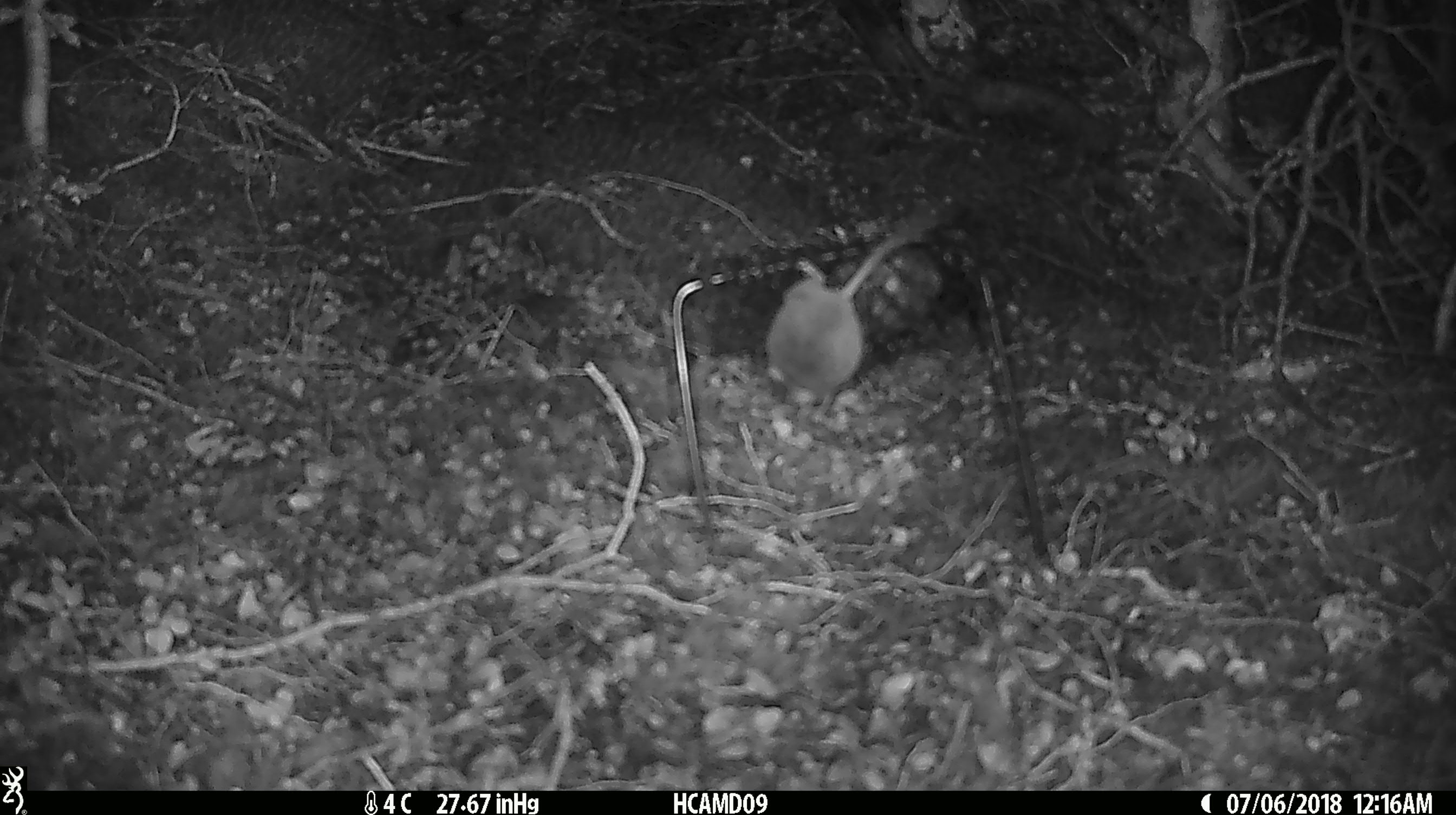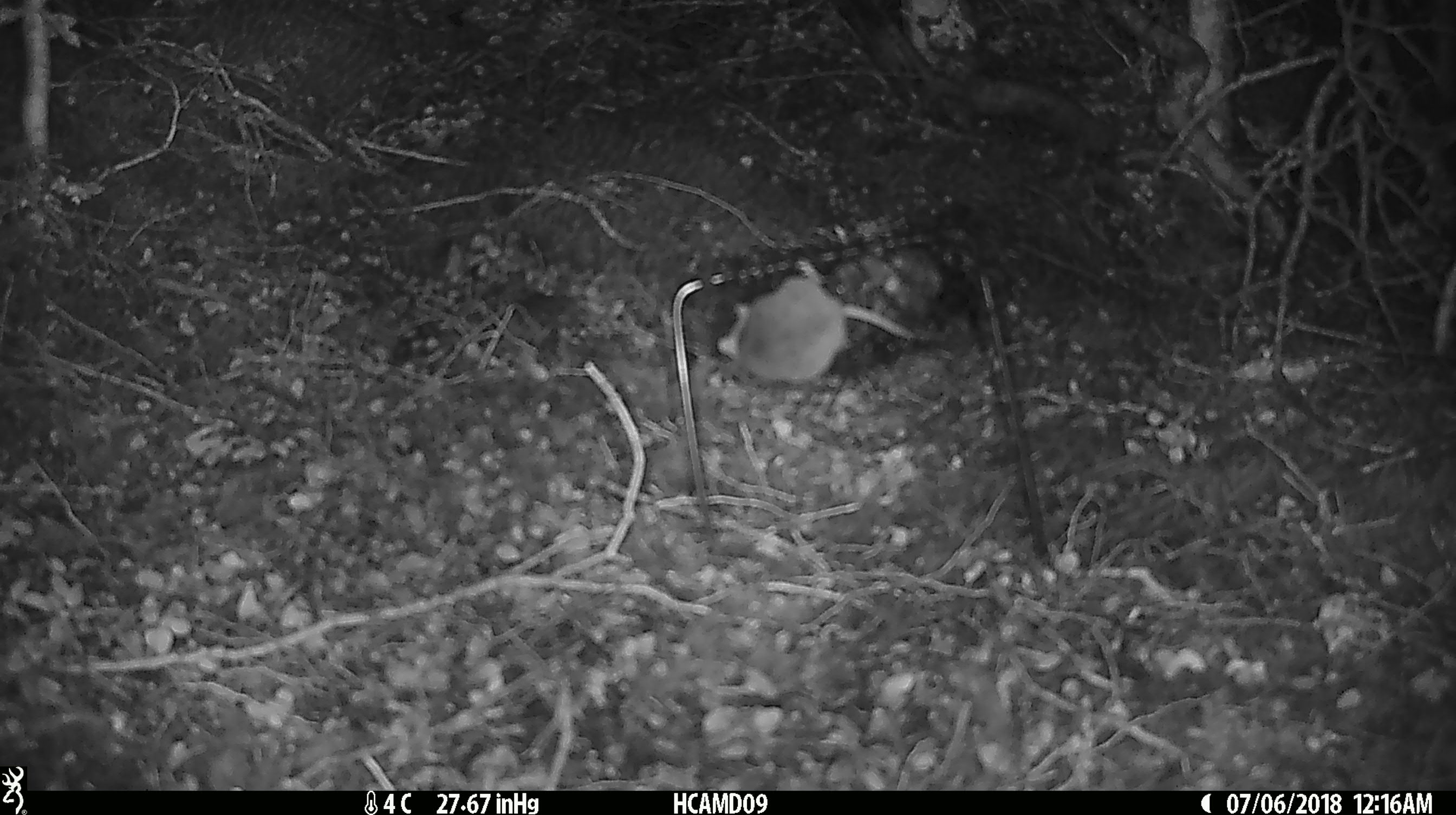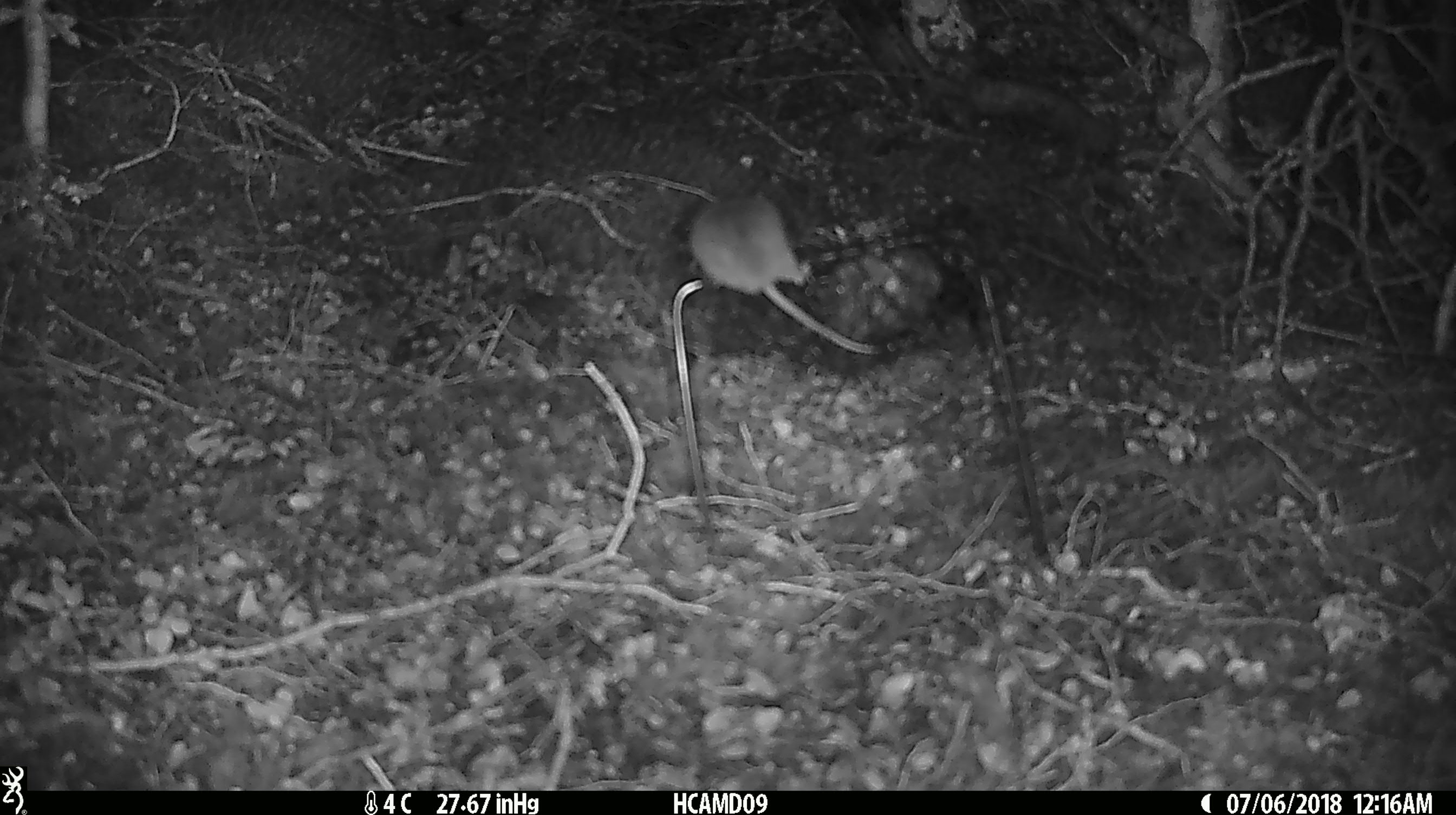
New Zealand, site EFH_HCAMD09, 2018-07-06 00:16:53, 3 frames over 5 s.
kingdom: Animalia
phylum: Chordata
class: Mammalia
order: Rodentia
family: Muridae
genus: Mus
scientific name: Mus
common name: mouse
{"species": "mouse (Mus)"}